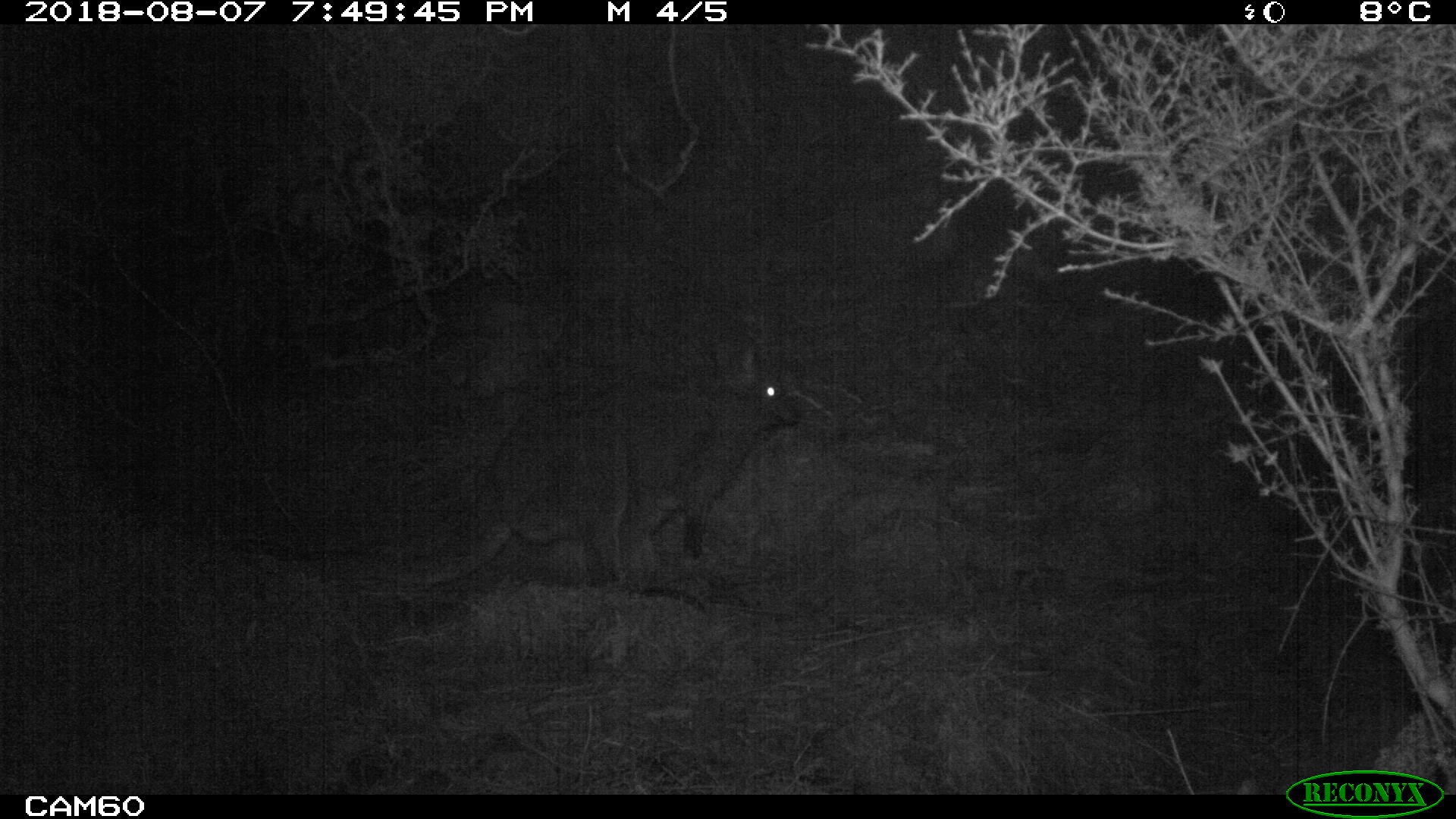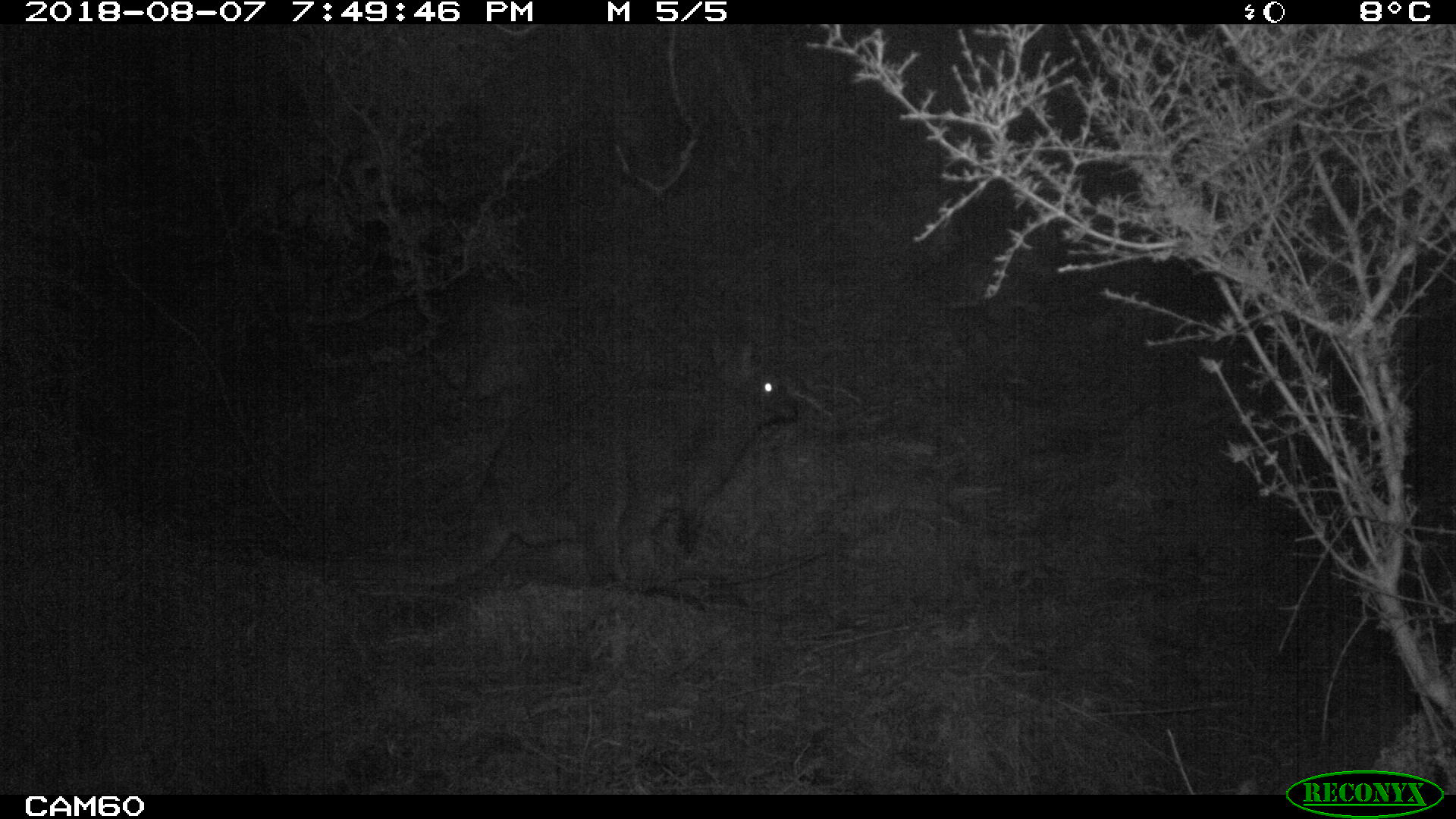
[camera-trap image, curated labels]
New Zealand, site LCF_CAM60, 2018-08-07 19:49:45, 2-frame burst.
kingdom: Animalia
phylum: Chordata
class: Mammalia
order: Diprotodontia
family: Macropodidae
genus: Notamacropus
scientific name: Notamacropus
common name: wallaby